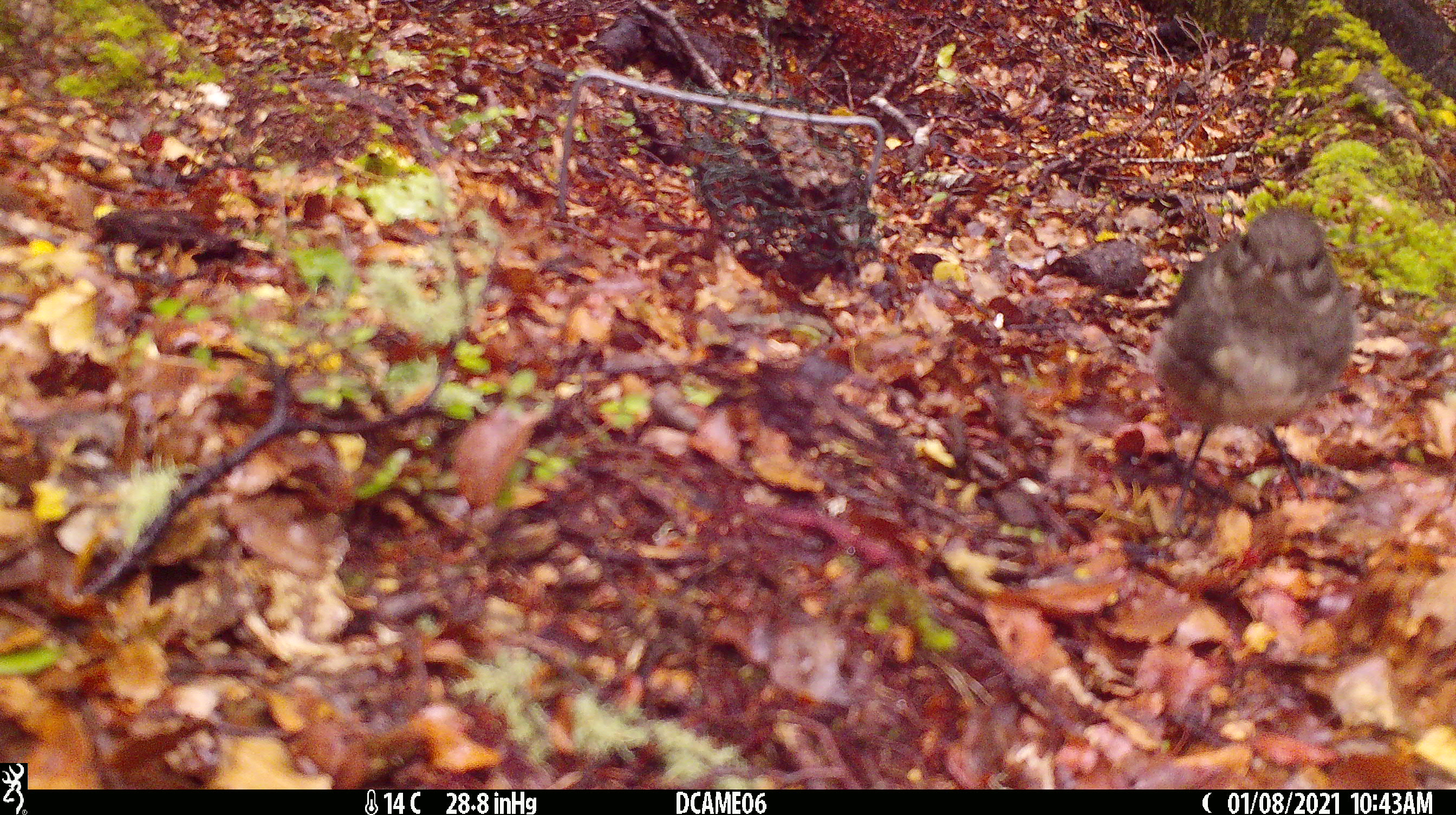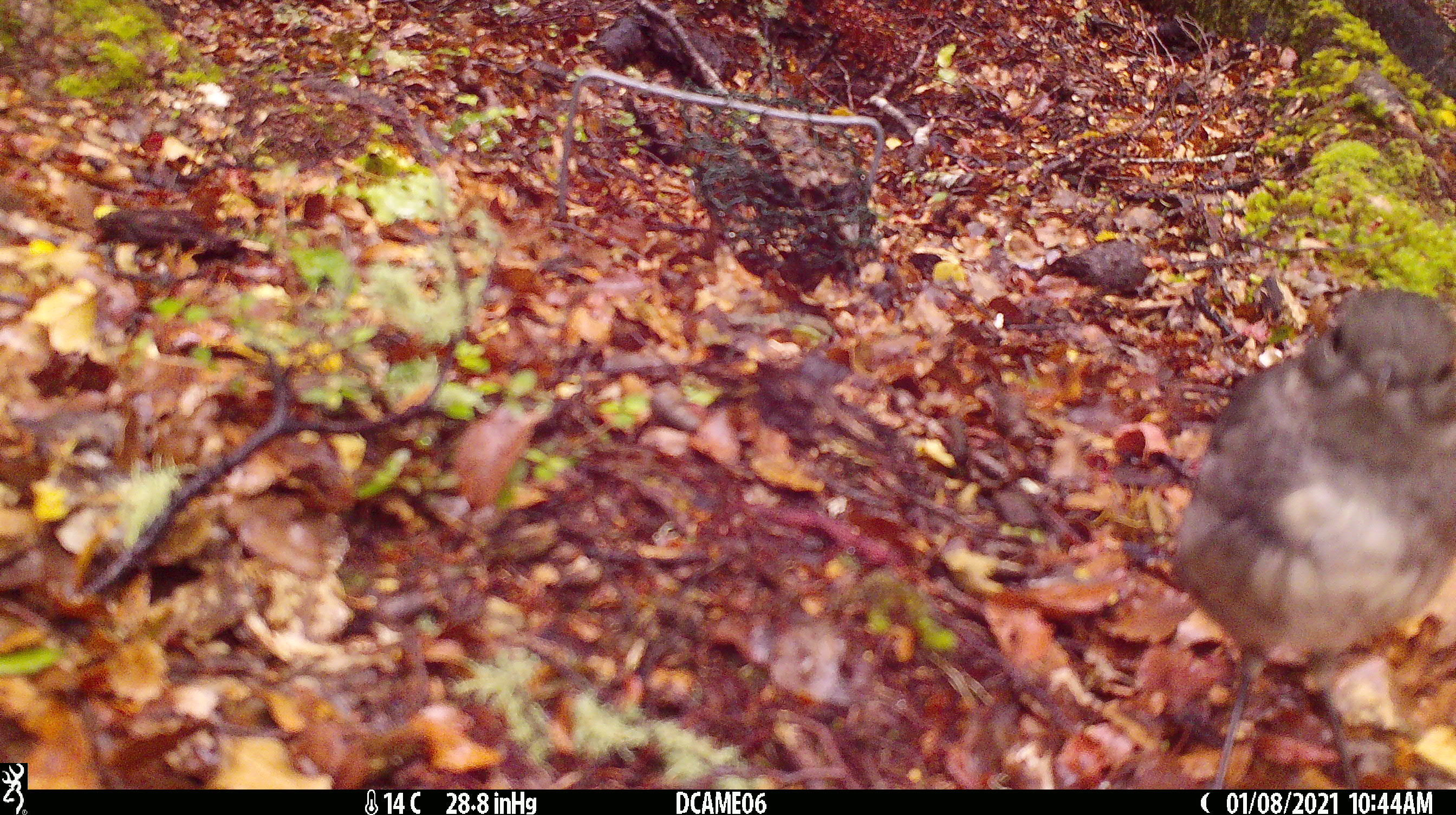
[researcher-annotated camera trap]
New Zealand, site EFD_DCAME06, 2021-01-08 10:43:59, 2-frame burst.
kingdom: Animalia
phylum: Chordata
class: Aves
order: Passeriformes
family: Petroicidae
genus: Petroica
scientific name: Petroica australis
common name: new zealand robin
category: robin